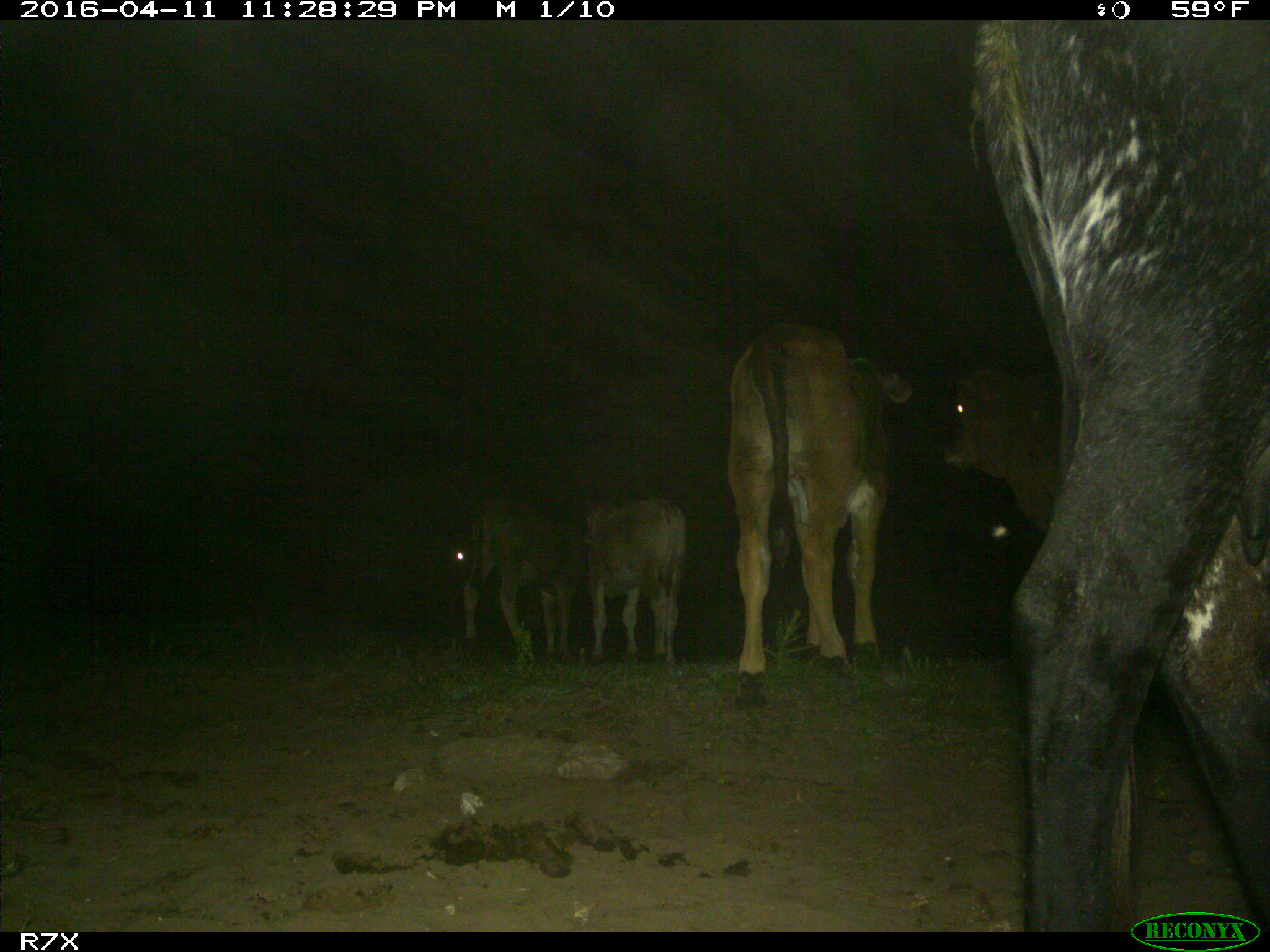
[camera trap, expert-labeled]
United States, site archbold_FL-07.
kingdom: Animalia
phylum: Chordata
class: Mammalia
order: Artiodactyla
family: Bovidae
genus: Bos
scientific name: Bos taurus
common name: domestic cow